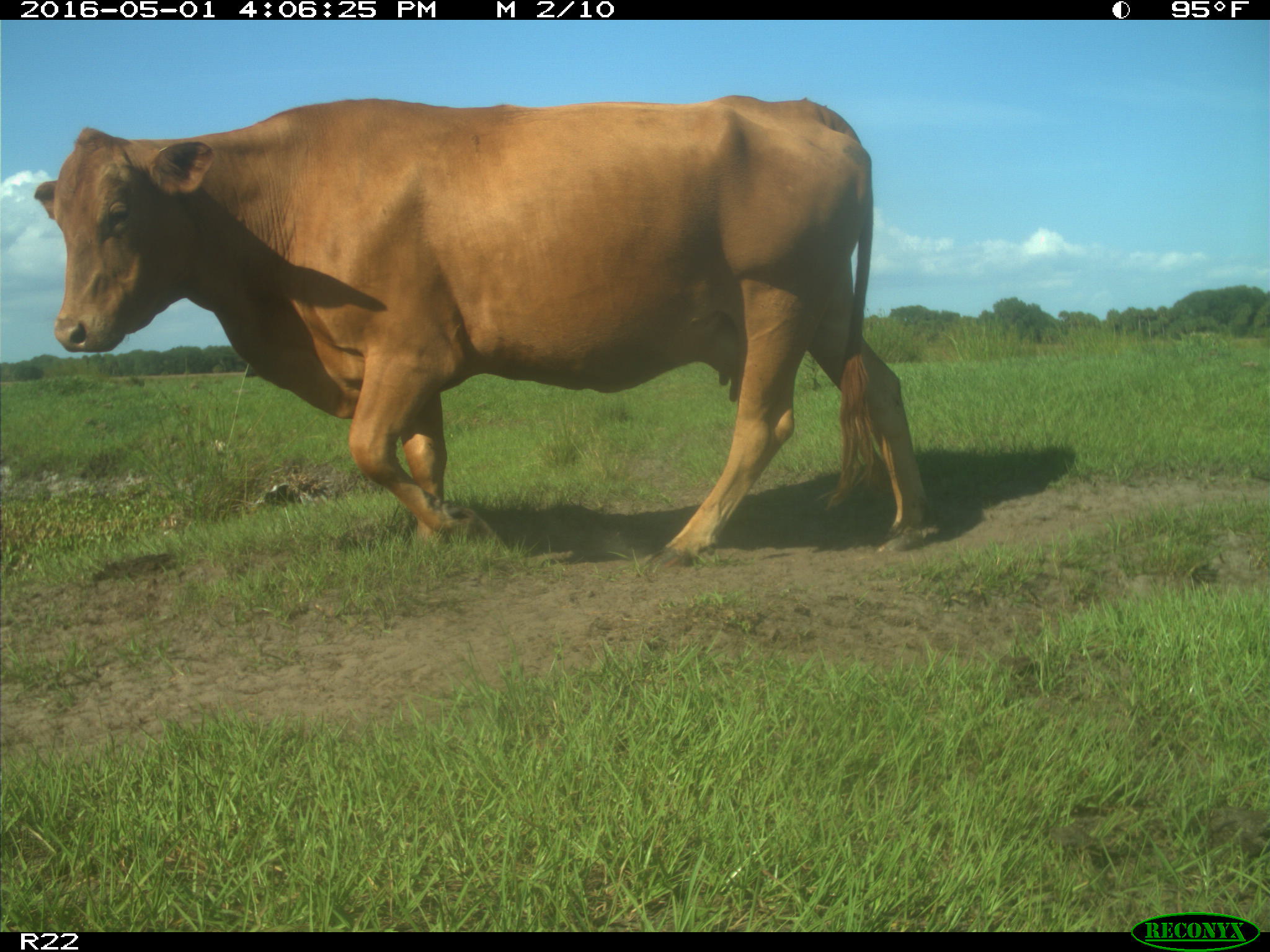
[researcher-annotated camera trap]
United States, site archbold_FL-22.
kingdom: Animalia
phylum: Chordata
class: Mammalia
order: Artiodactyla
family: Bovidae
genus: Bos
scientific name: Bos taurus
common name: domestic cow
Bos taurus (domestic cow).